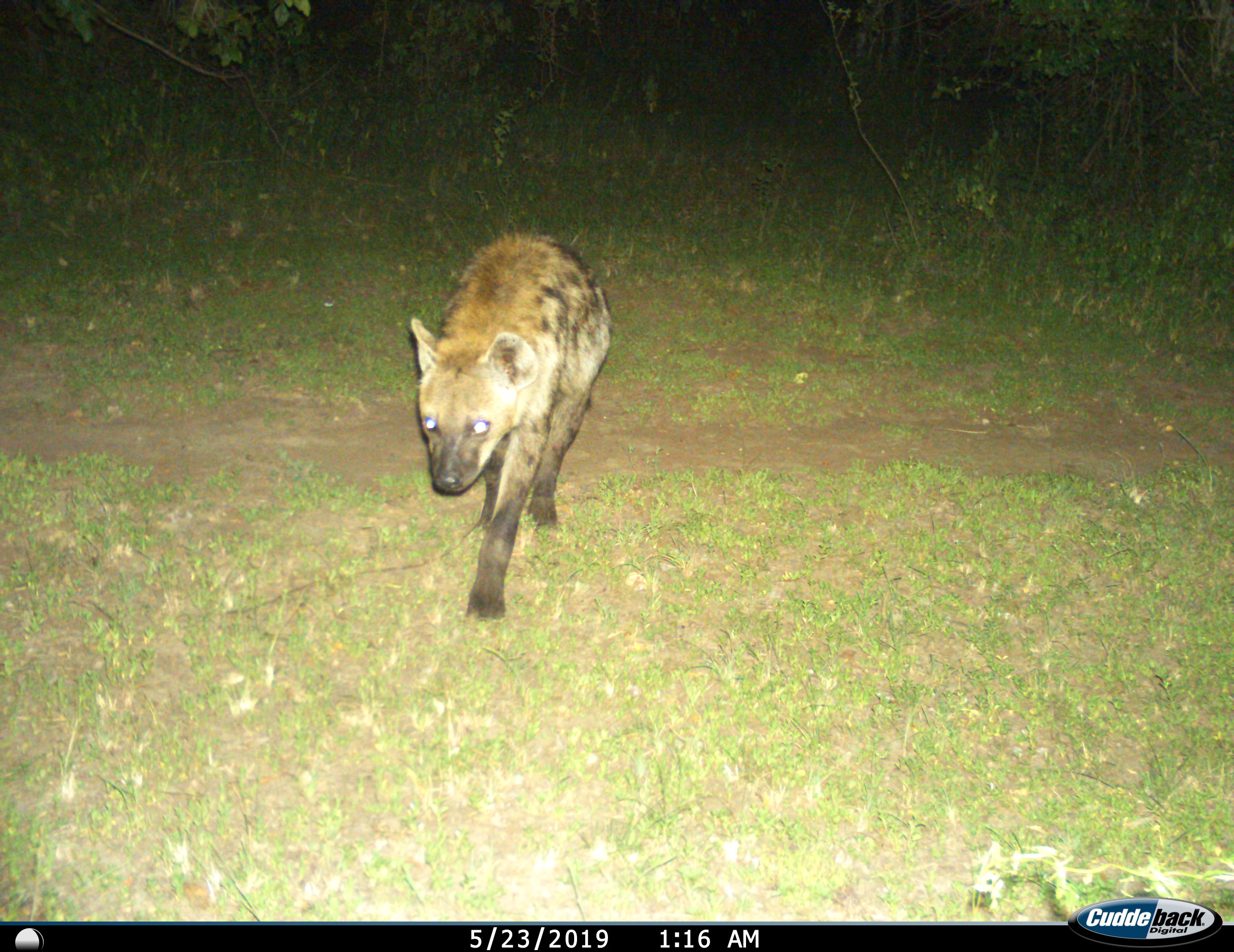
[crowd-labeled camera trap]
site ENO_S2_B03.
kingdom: Animalia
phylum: Chordata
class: Mammalia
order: Carnivora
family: Hyaenidae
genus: Crocuta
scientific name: Crocuta crocuta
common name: spotted hyena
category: hyenaspotted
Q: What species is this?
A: Hyenaspotted (spotted hyena) (Crocuta crocuta).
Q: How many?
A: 1.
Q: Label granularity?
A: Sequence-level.